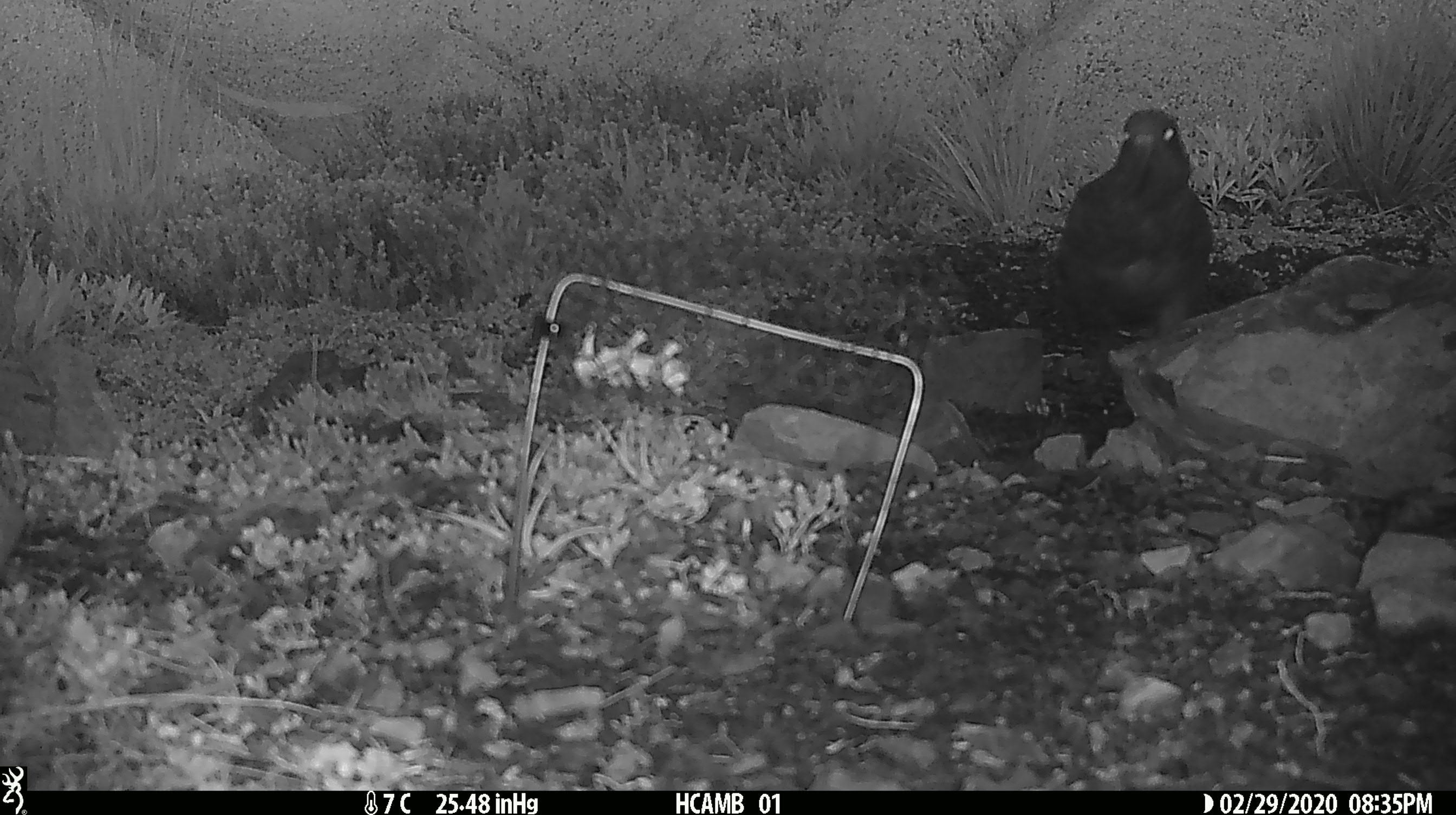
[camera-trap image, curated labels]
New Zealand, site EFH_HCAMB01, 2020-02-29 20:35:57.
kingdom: Animalia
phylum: Chordata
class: Aves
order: Psittaciformes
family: Strigopidae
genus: Nestor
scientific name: Nestor notabilis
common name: kea